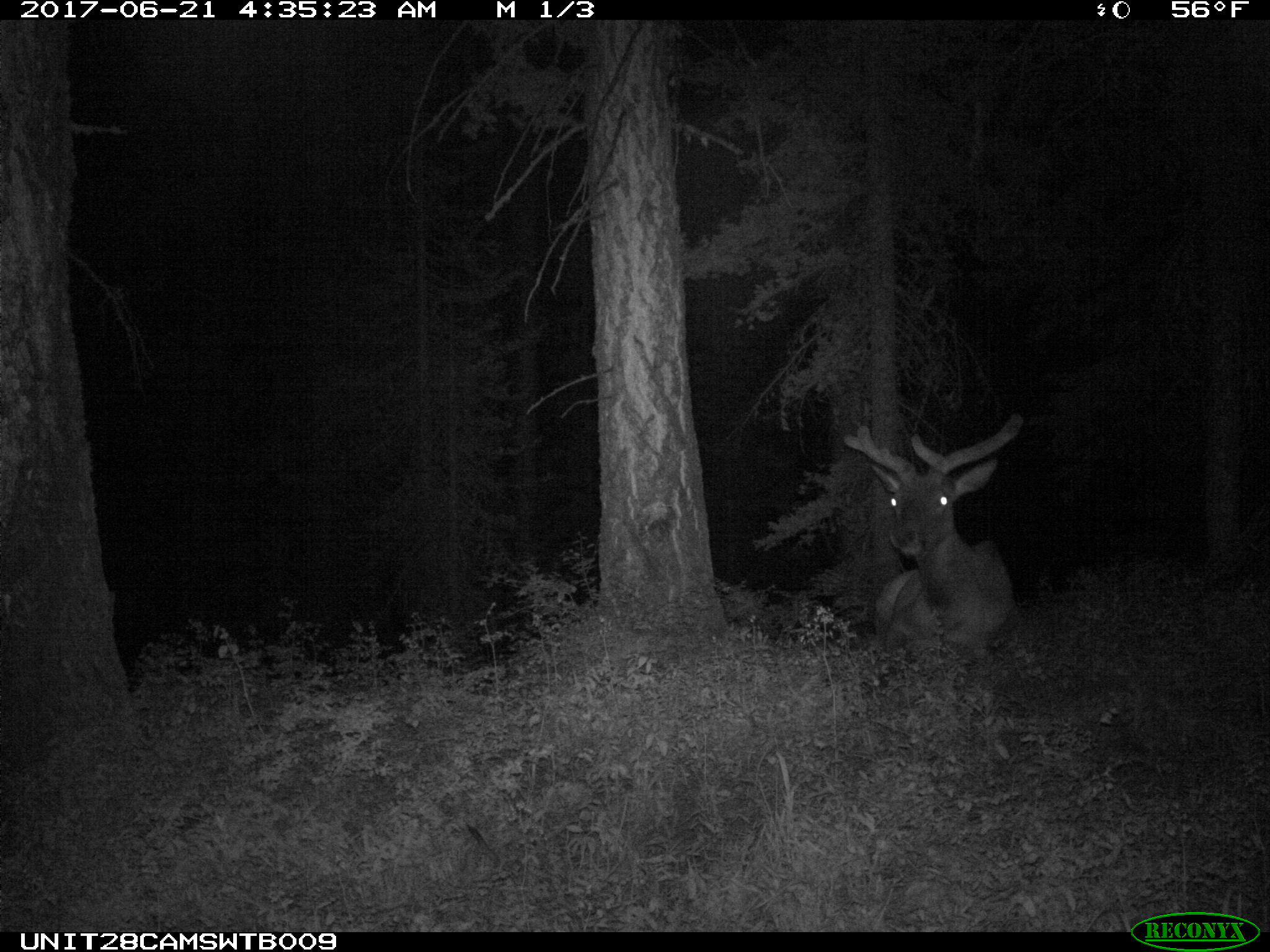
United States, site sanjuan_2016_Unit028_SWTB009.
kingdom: Animalia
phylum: Chordata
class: Mammalia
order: Artiodactyla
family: Cervidae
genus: Cervus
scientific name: Cervus elaphus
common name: red deer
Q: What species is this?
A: Cervus elaphus (red deer).